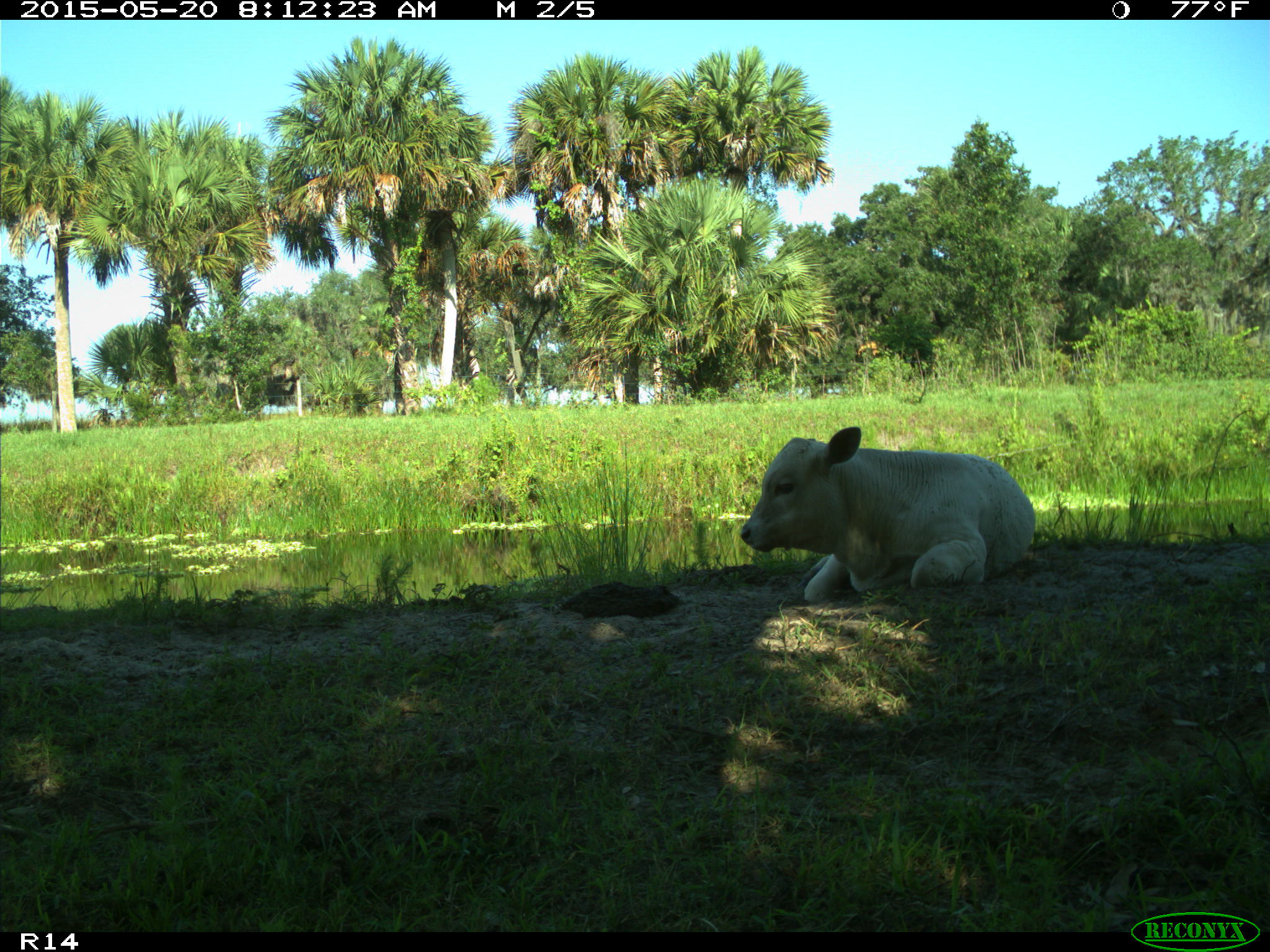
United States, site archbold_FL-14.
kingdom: Animalia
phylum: Chordata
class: Mammalia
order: Artiodactyla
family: Bovidae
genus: Bos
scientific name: Bos taurus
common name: domestic cow